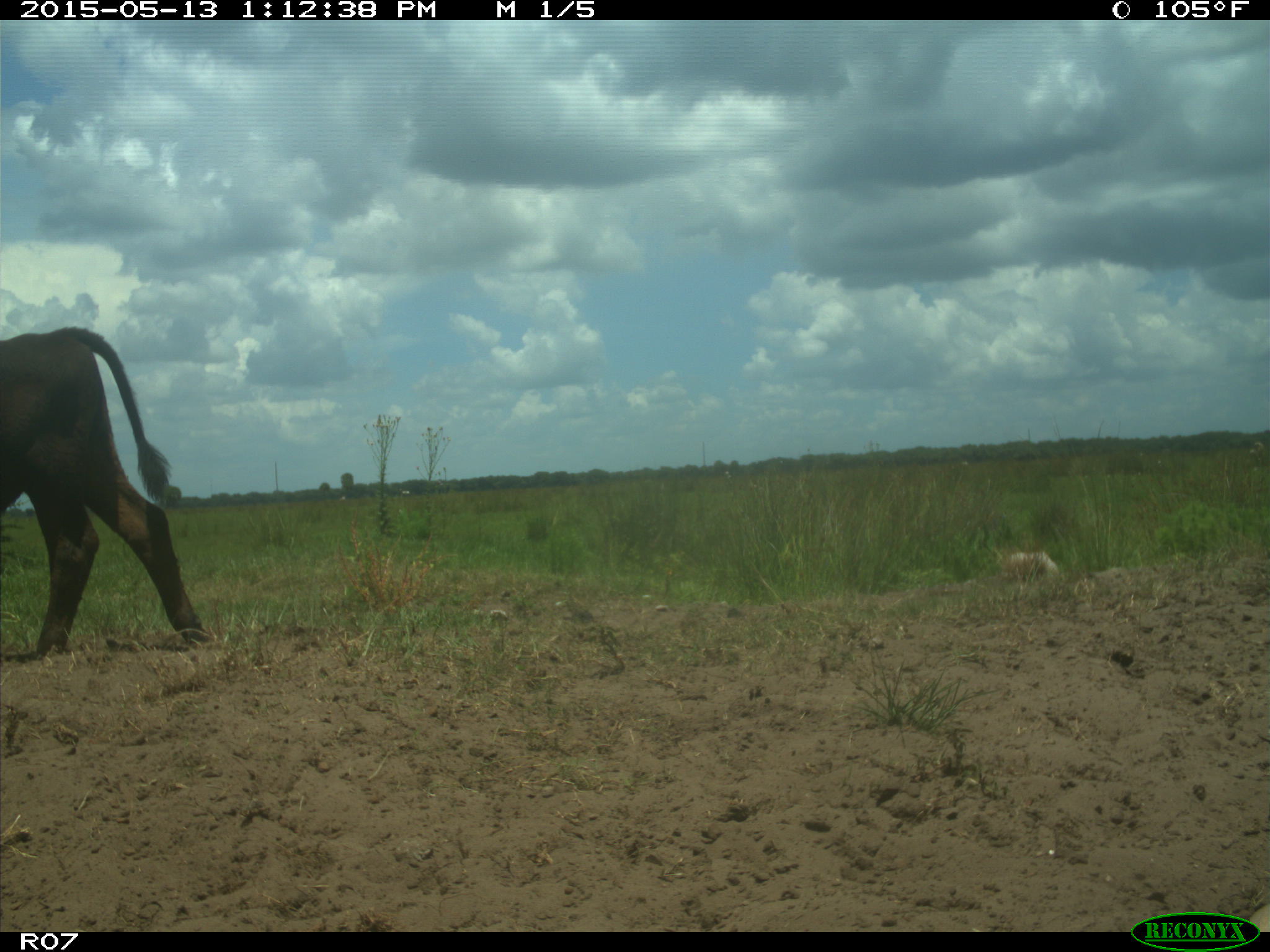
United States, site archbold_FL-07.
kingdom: Animalia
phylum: Chordata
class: Mammalia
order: Artiodactyla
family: Bovidae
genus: Bos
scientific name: Bos taurus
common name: domestic cow